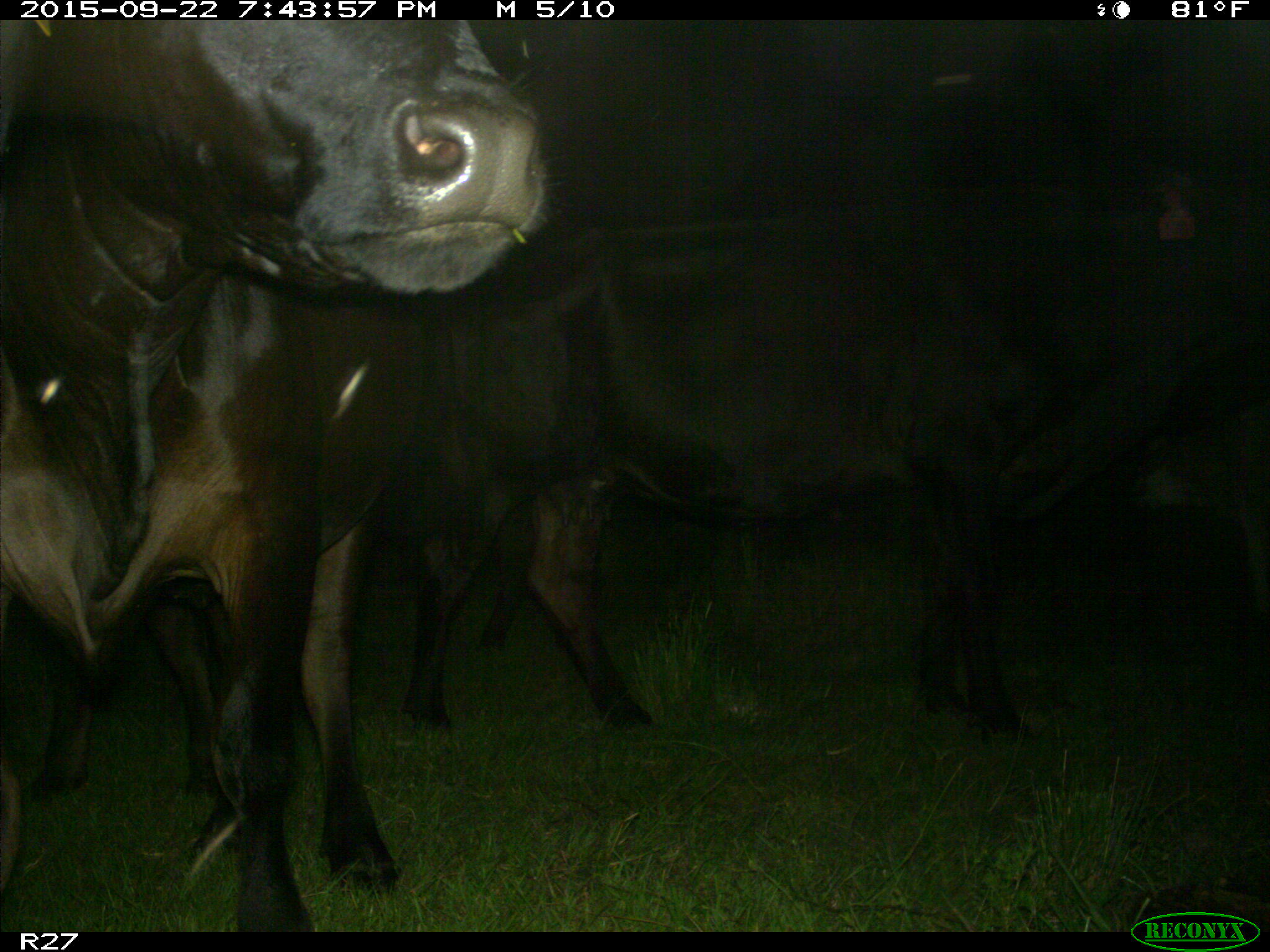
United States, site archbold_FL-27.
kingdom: Animalia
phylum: Chordata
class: Mammalia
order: Artiodactyla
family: Bovidae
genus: Bos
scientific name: Bos taurus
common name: domestic cow